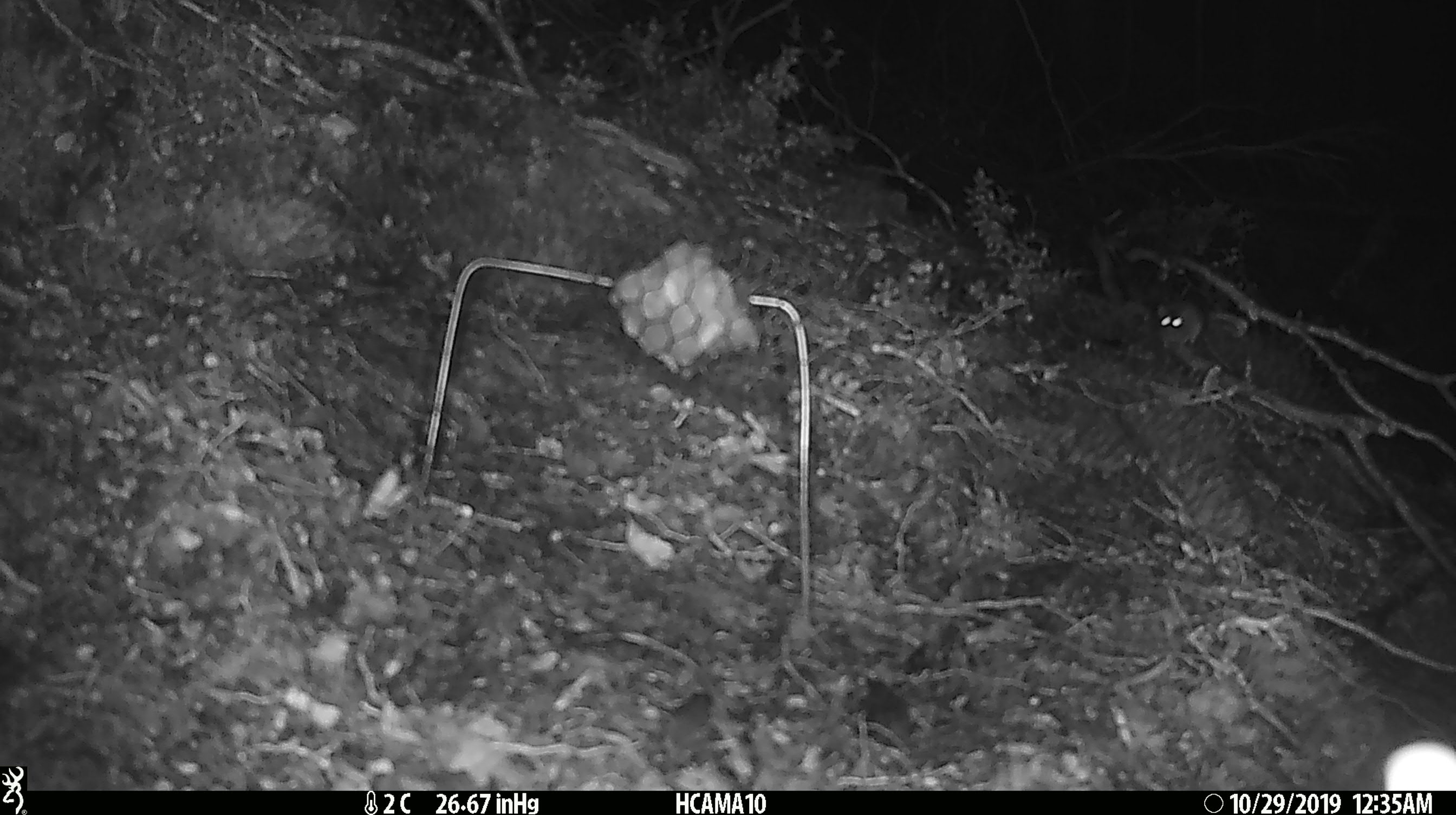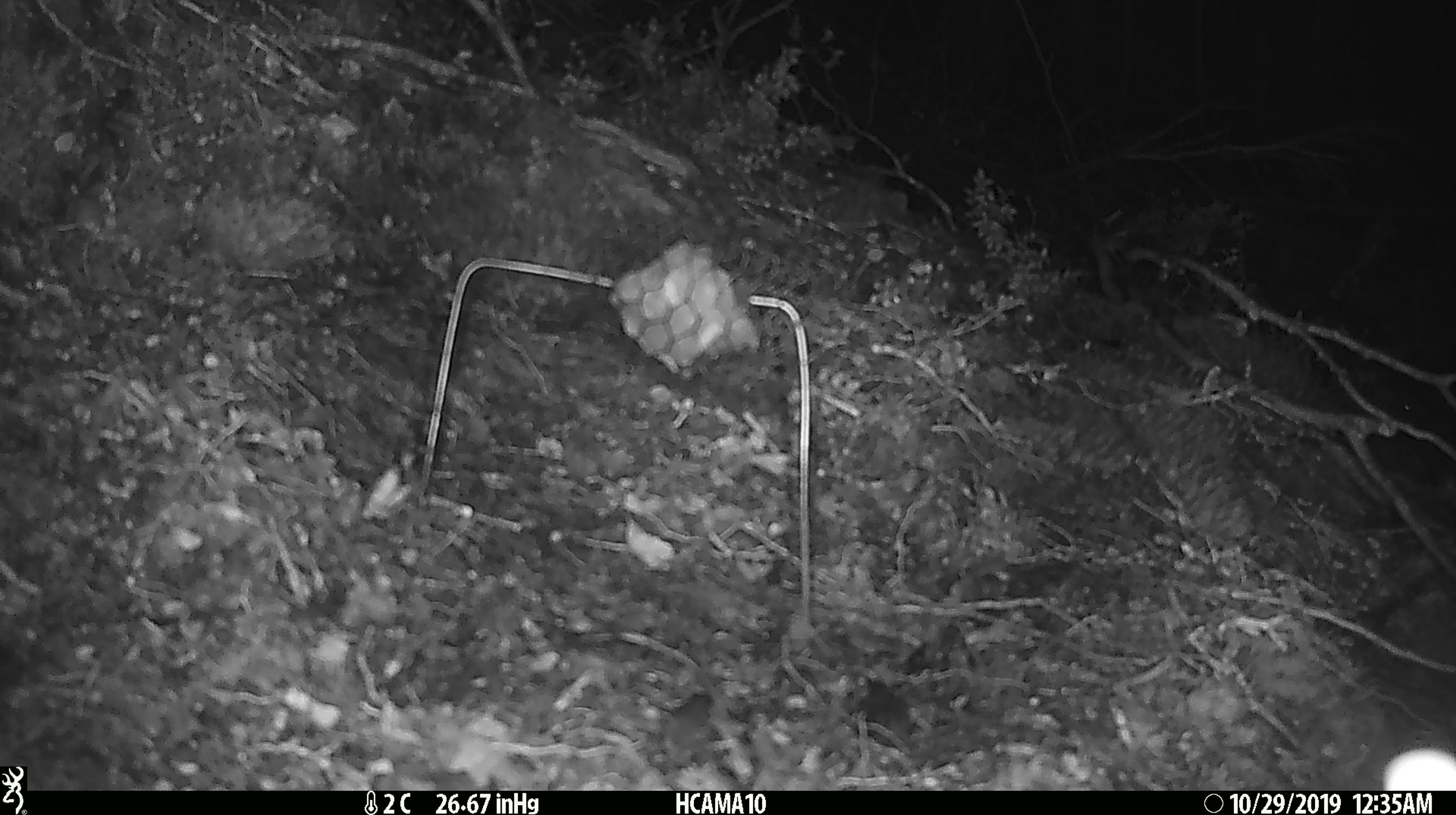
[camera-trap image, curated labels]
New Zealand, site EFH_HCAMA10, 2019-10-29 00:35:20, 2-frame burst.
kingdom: Animalia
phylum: Chordata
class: Mammalia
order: Rodentia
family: Muridae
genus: Mus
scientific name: Mus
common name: mouse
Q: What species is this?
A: Mouse (Mus).